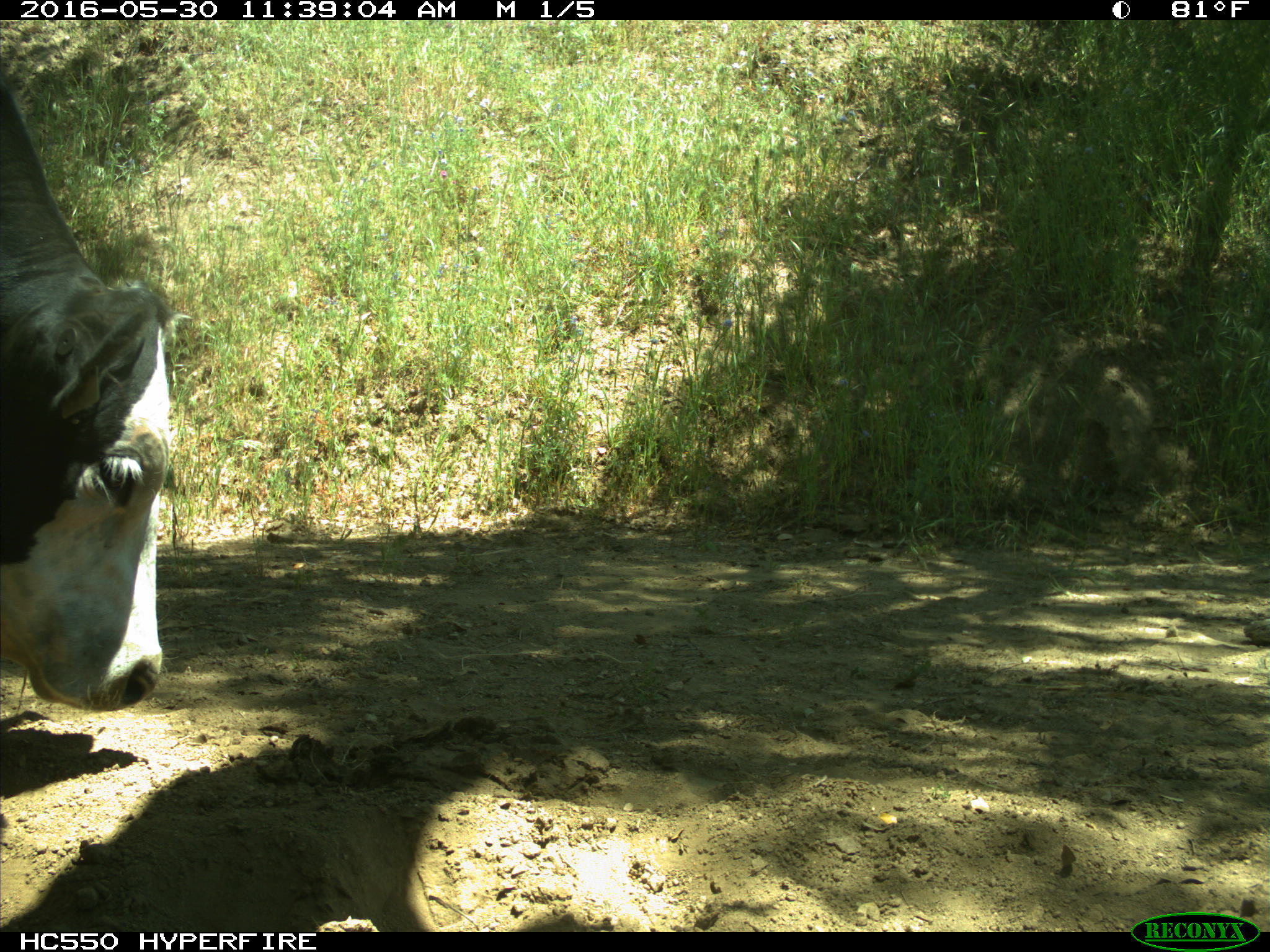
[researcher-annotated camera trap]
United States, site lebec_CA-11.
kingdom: Animalia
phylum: Chordata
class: Mammalia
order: Artiodactyla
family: Bovidae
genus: Bos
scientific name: Bos taurus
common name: domestic cow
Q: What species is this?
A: Bos taurus (domestic cow).